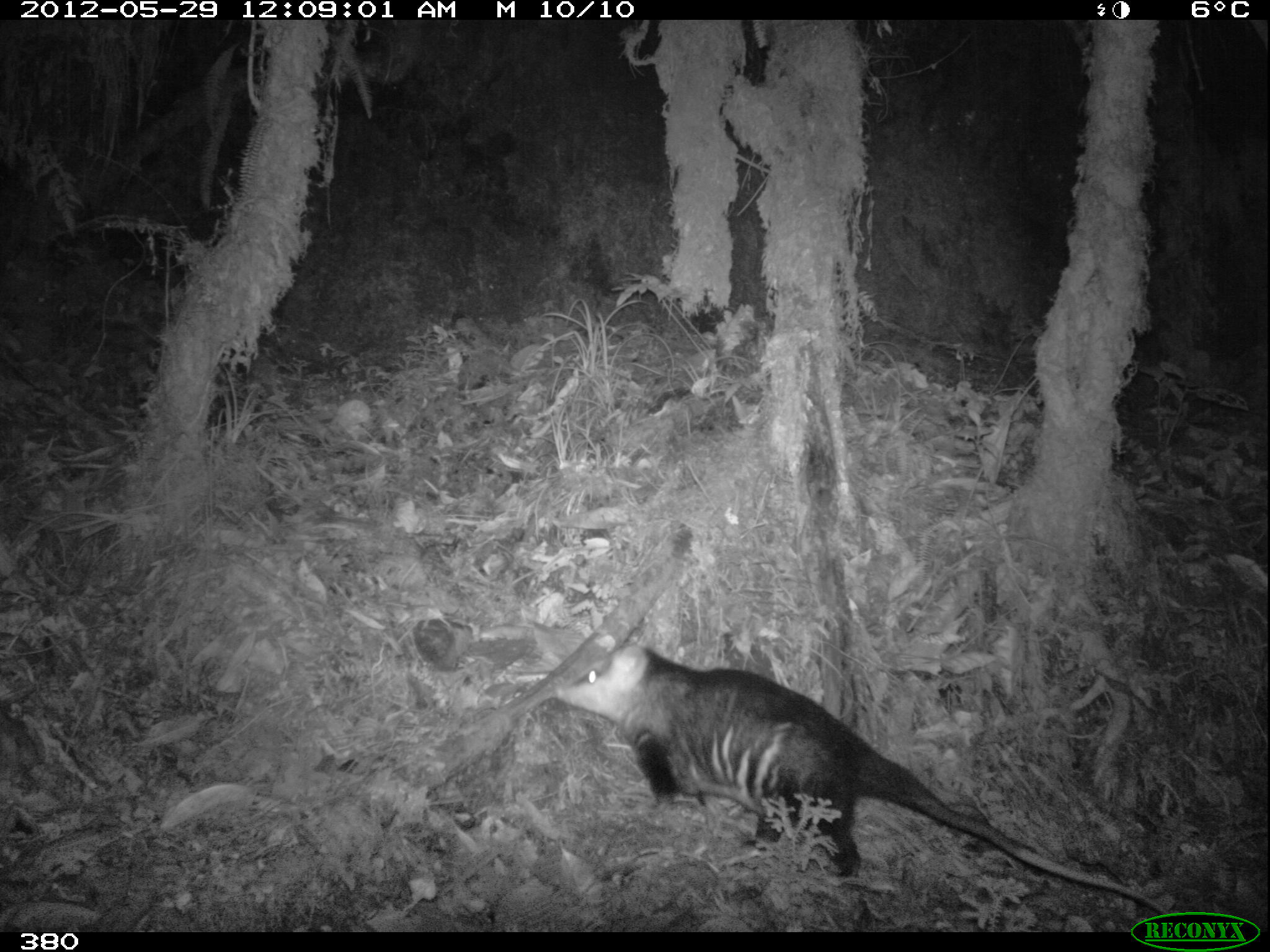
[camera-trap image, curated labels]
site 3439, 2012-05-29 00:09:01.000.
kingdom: Animalia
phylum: Chordata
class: Mammalia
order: Didelphimorphia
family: Didelphidae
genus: Didelphis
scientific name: Didelphis pernigra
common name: andean white-eared opossum